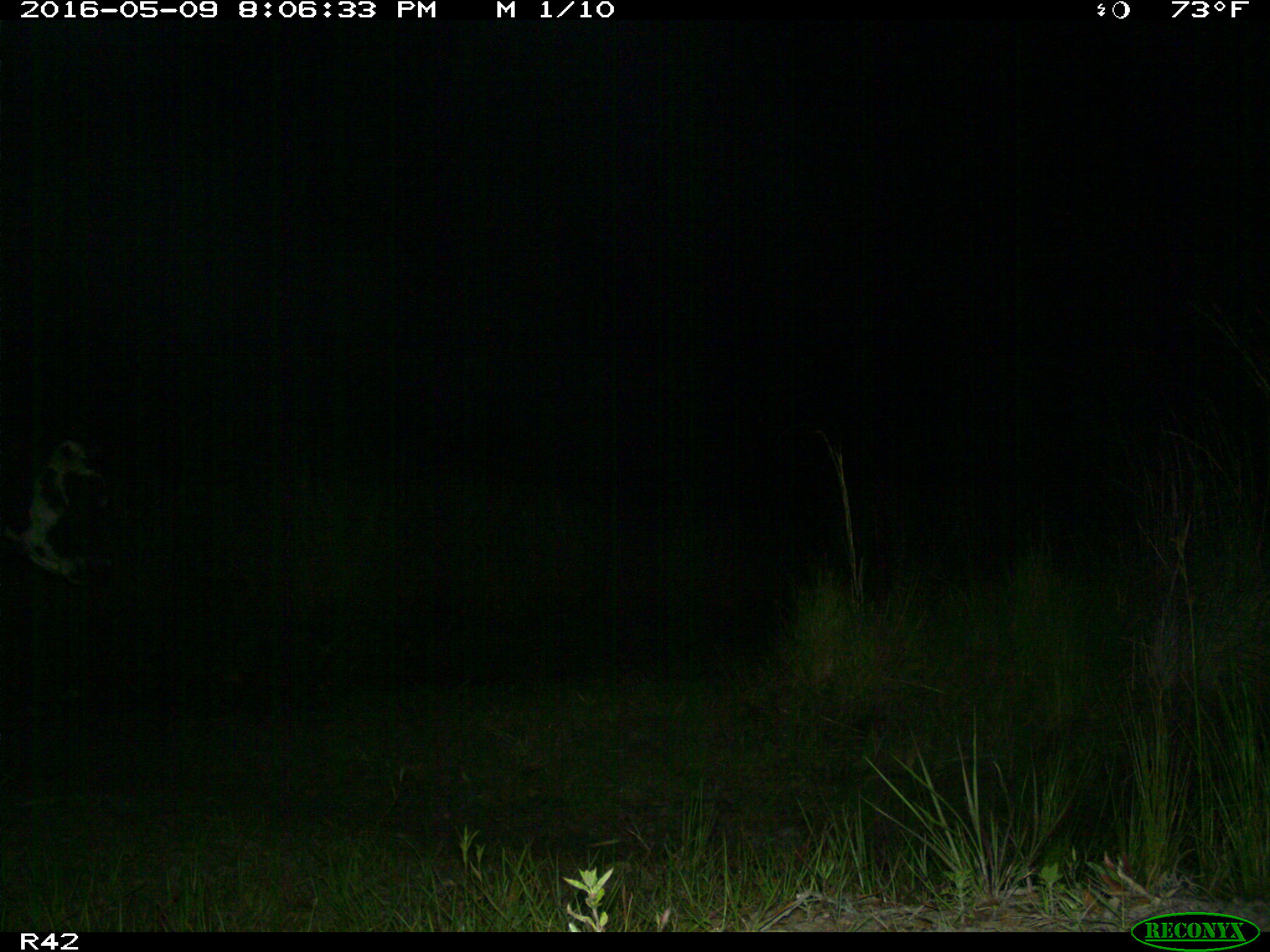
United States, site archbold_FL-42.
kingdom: Animalia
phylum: Chordata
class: Mammalia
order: Artiodactyla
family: Bovidae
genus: Bos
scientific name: Bos taurus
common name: domestic cow